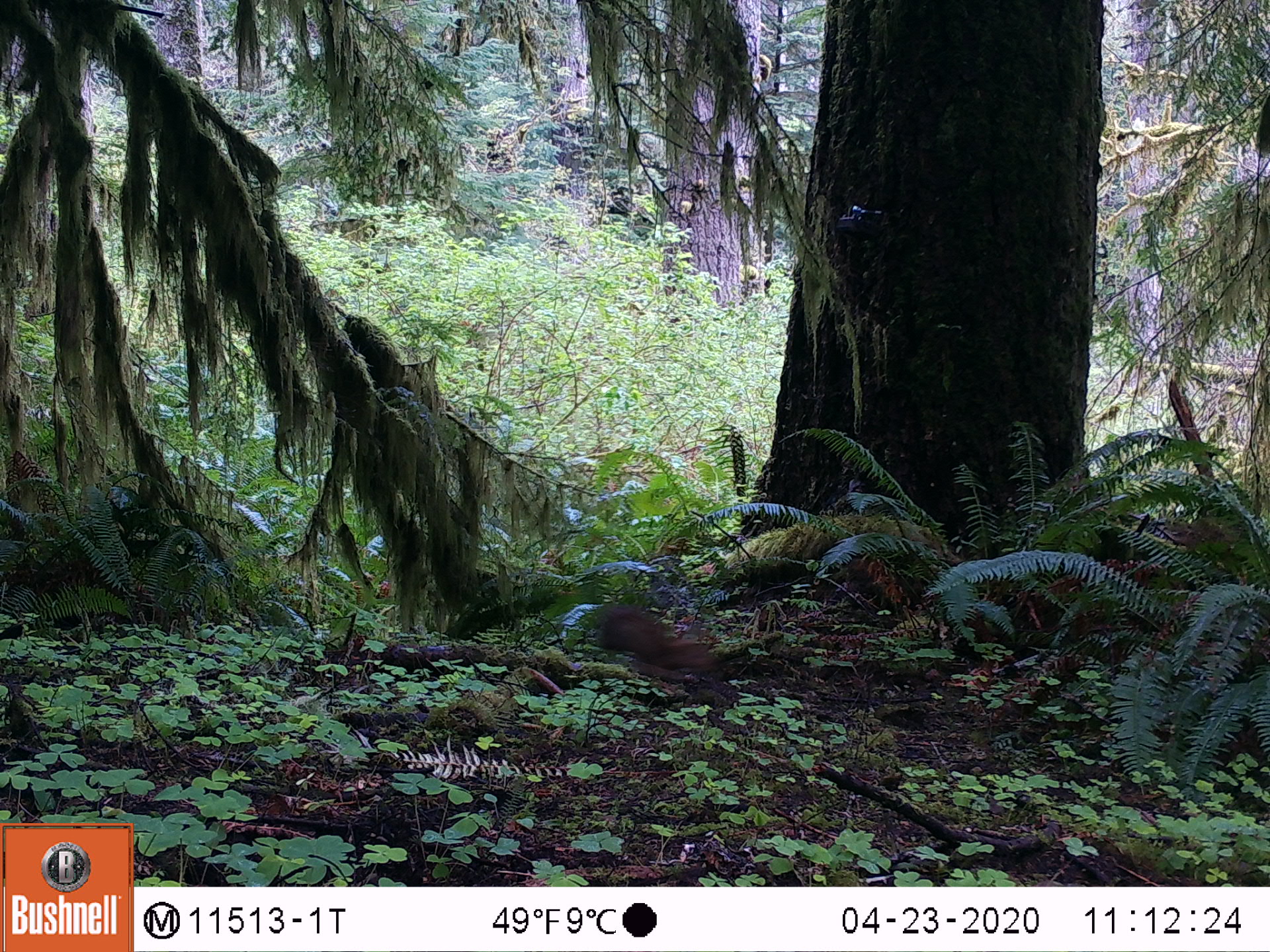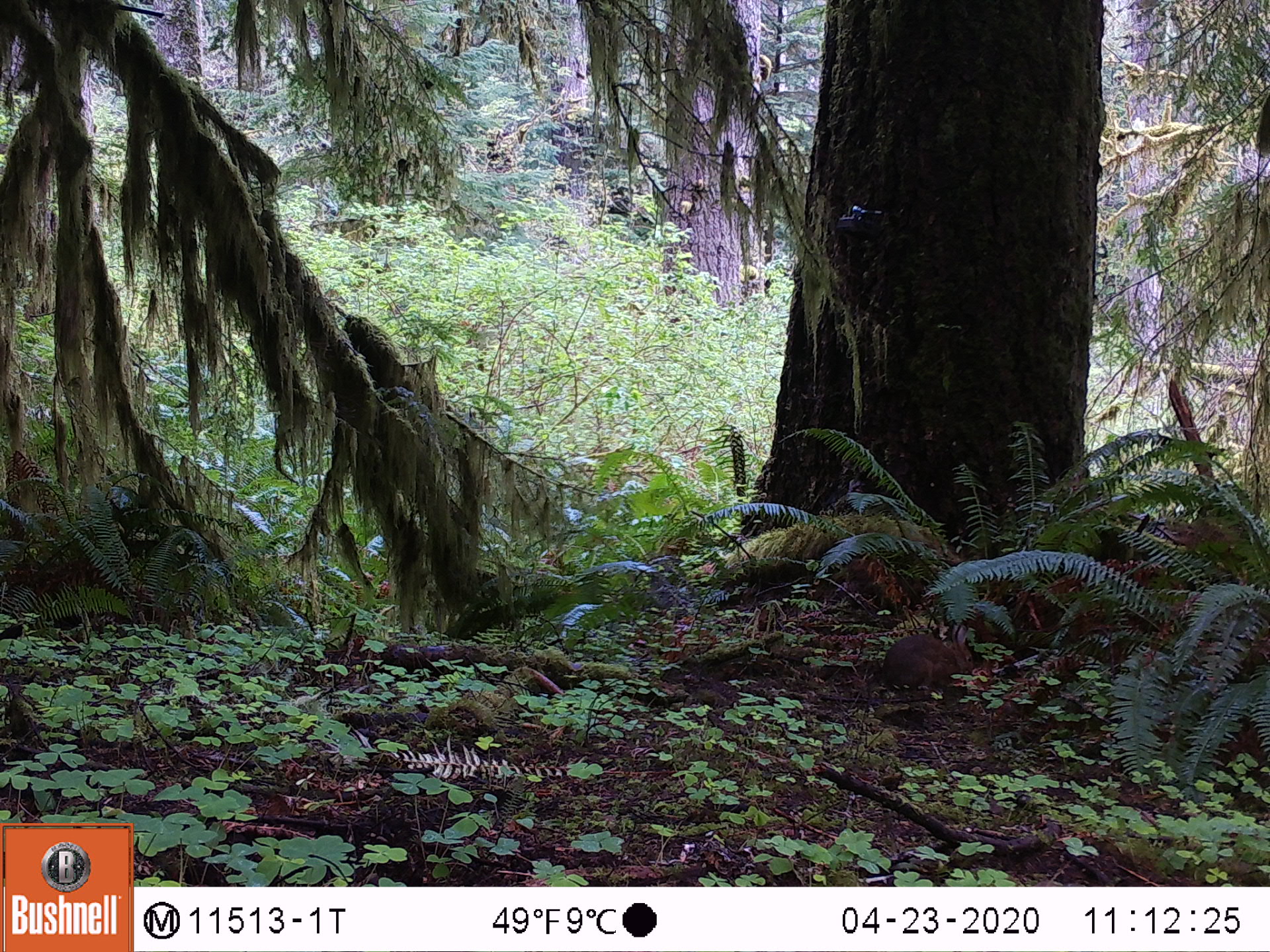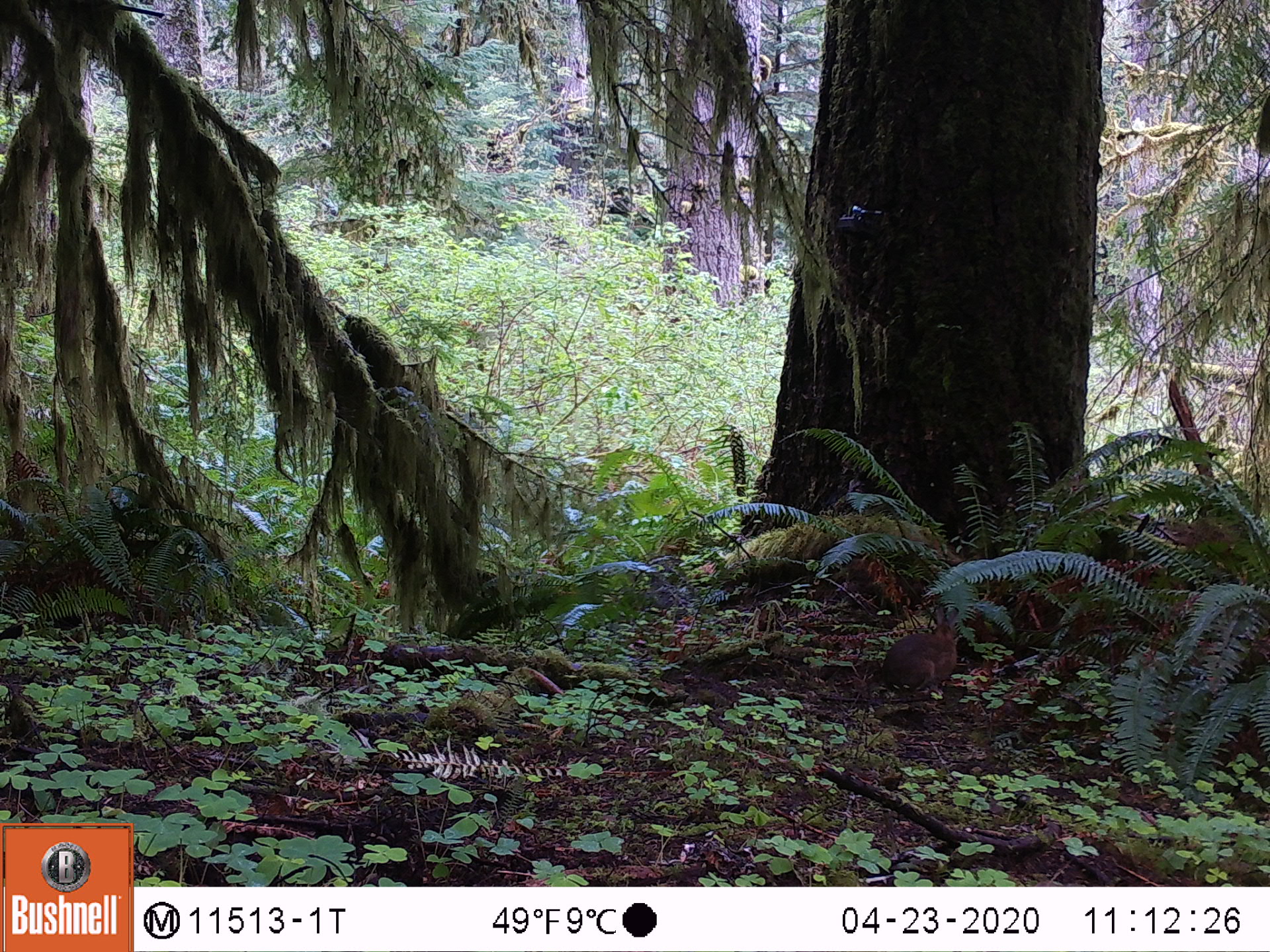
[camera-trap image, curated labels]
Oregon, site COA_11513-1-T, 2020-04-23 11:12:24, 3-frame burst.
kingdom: Animalia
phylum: Chordata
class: Mammalia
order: Lagomorpha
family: Leporidae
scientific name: Leporidae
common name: hares and rabbits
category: leporidae family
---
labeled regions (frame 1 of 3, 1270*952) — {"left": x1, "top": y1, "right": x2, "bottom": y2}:
leporidae family: {"left": 596, "top": 599, "right": 716, "bottom": 681}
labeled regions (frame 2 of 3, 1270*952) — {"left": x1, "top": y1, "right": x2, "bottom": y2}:
leporidae family: {"left": 880, "top": 621, "right": 978, "bottom": 689}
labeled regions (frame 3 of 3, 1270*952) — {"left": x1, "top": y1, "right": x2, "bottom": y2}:
leporidae family: {"left": 875, "top": 603, "right": 960, "bottom": 686}